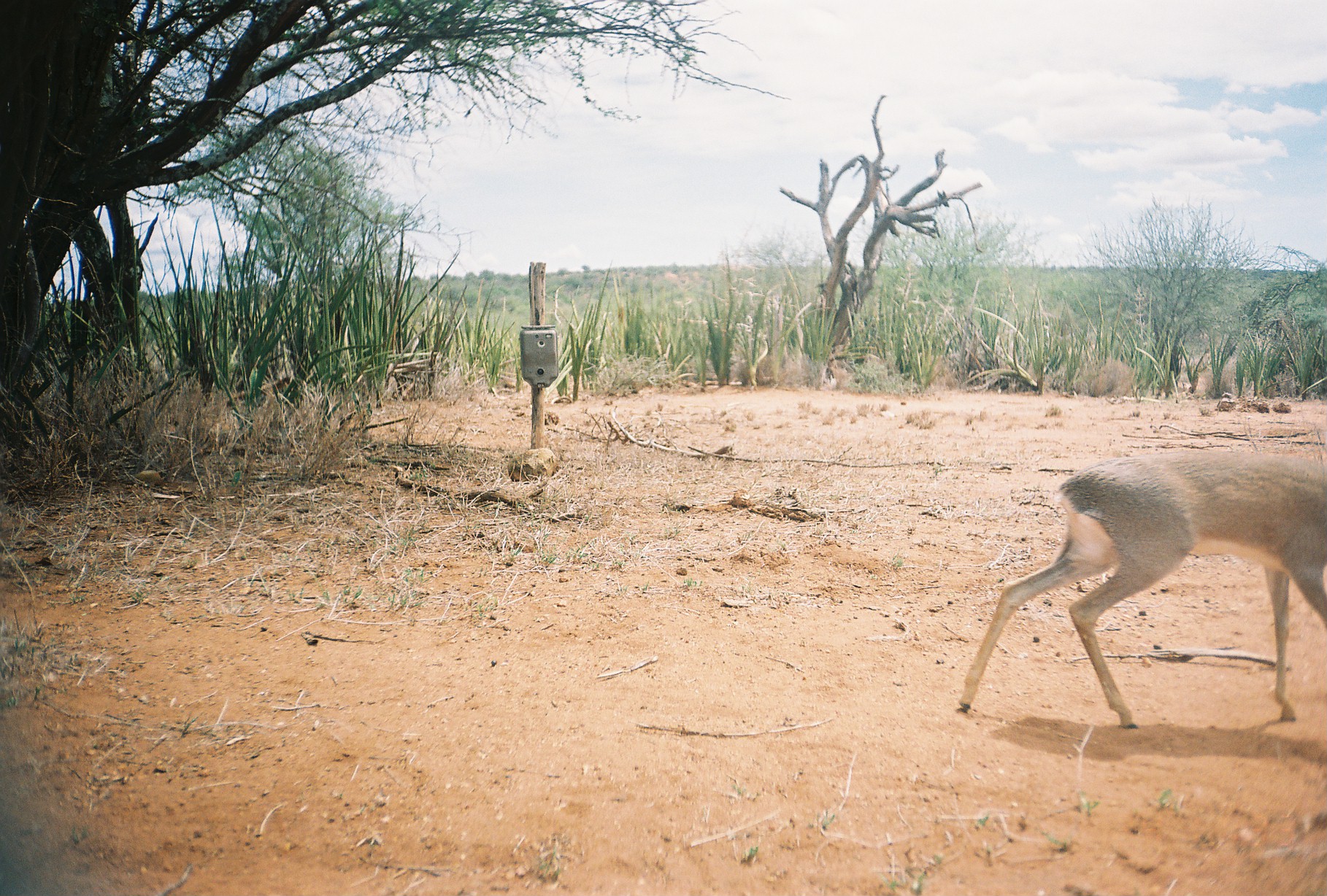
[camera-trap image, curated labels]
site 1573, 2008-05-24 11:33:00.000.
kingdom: Animalia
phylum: Chordata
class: Mammalia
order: Artiodactyla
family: Bovidae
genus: Madoqua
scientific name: Madoqua guentheri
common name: günther's dik-dik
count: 1